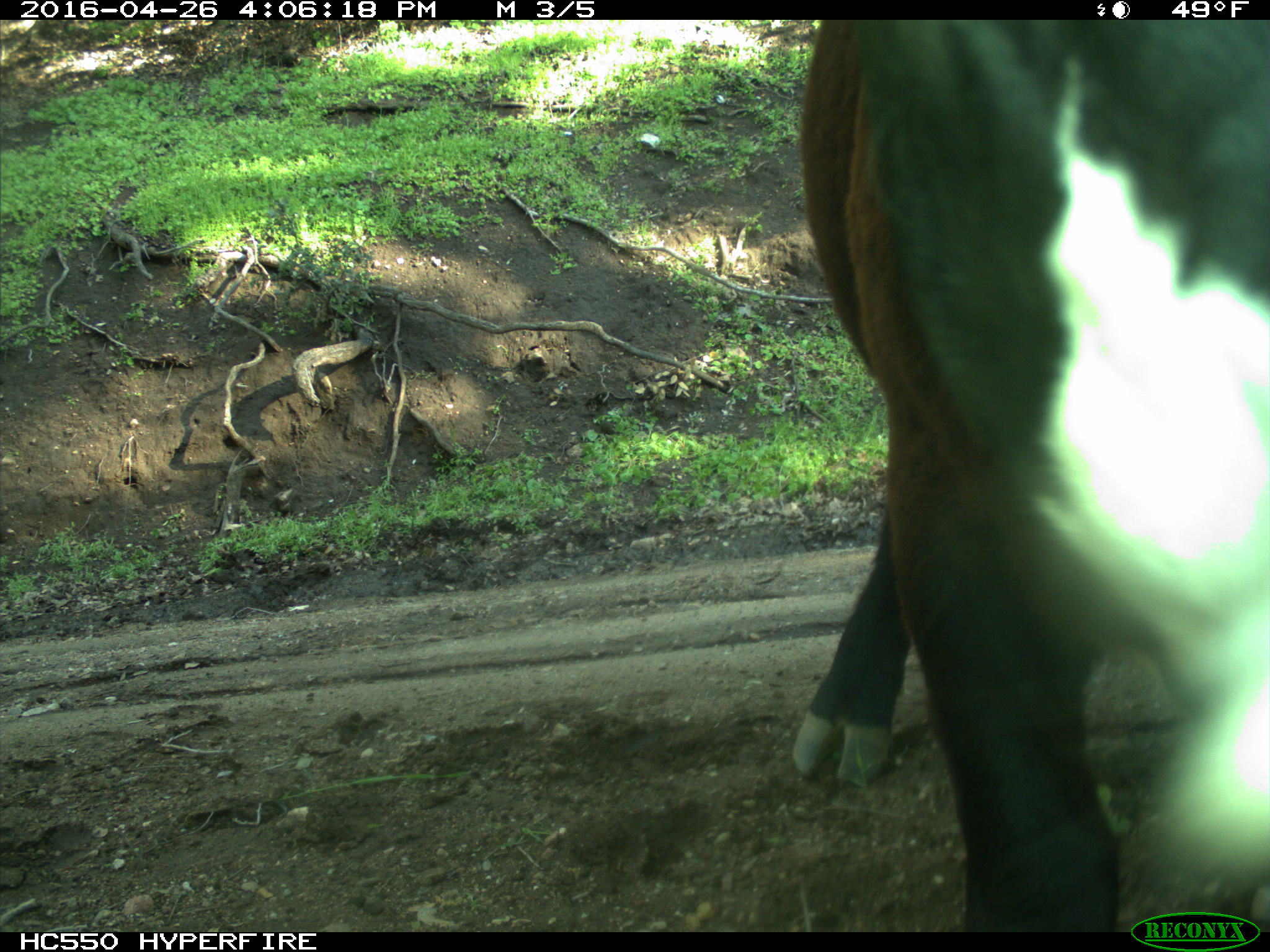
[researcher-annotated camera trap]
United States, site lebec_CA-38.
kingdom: Animalia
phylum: Chordata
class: Mammalia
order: Artiodactyla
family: Bovidae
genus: Bos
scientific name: Bos taurus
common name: domestic cow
Bos taurus (domestic cow).